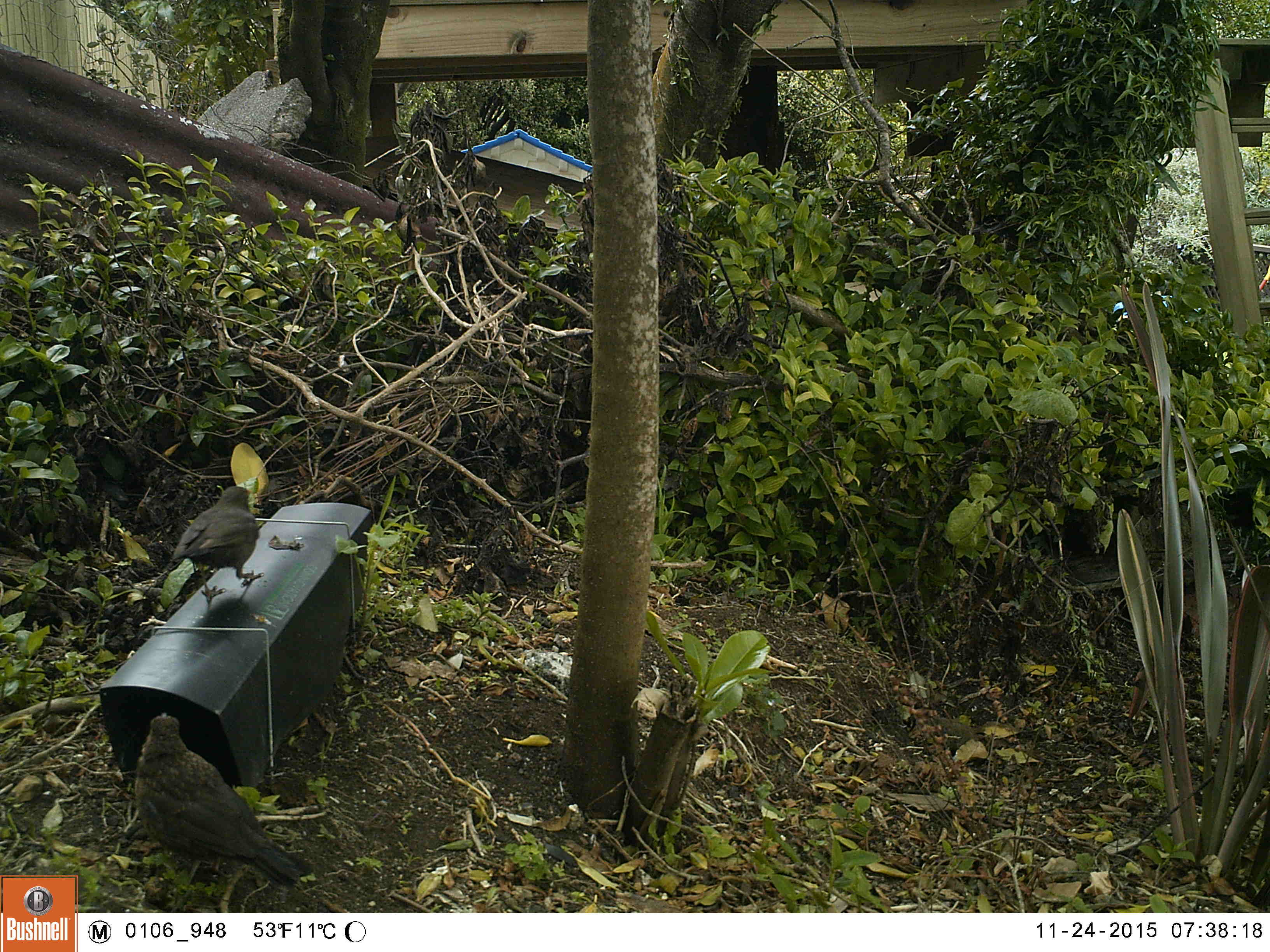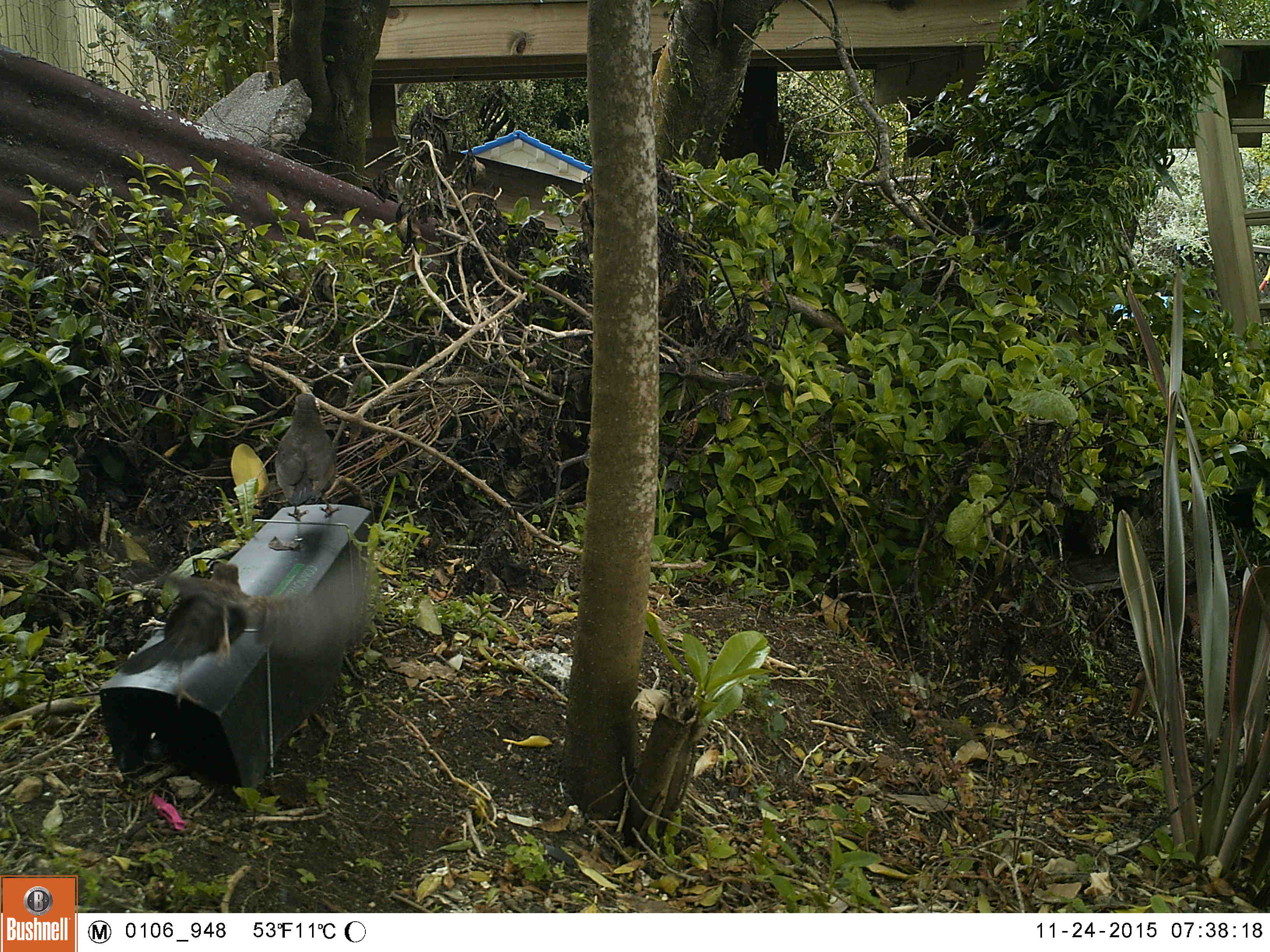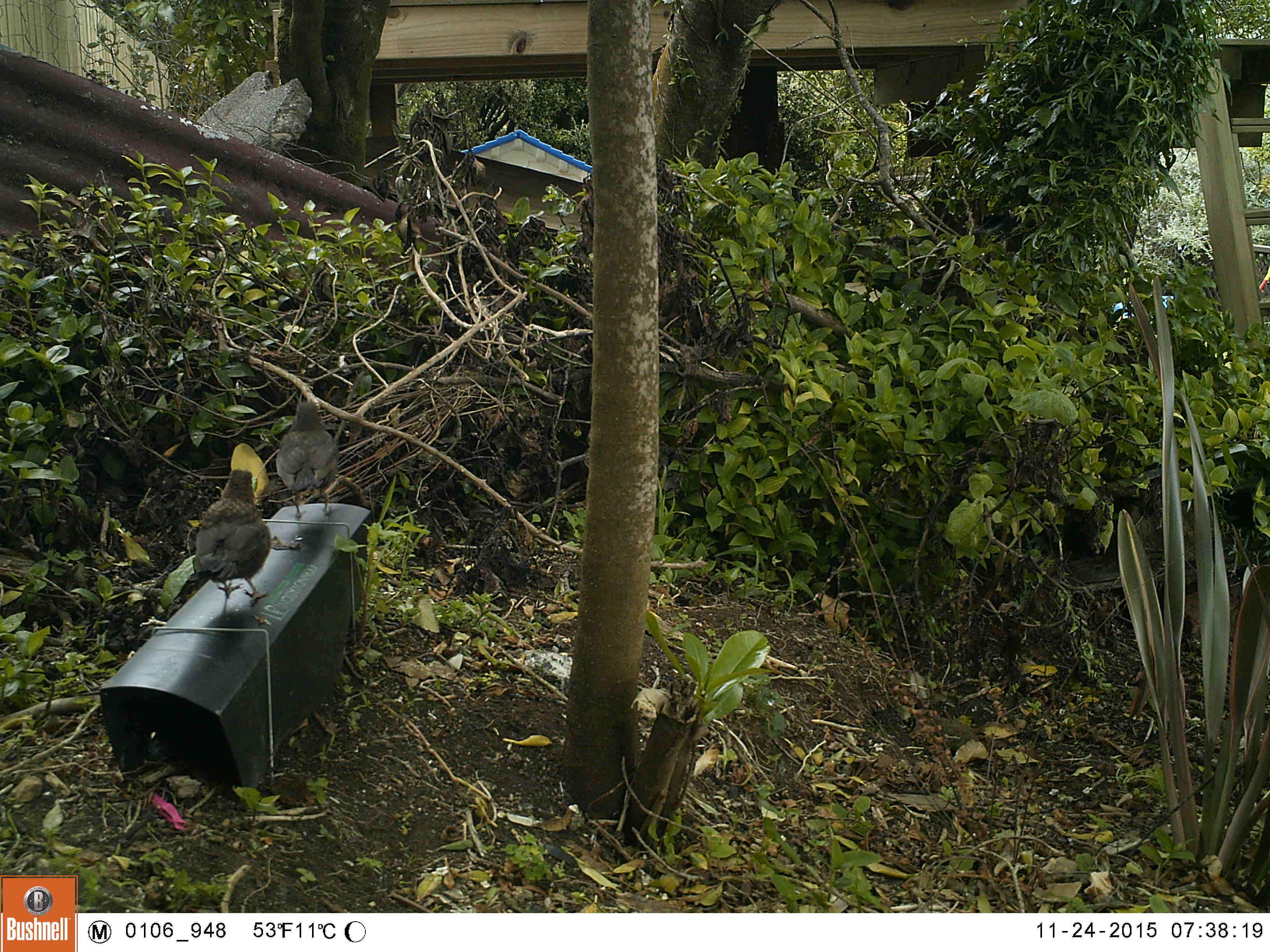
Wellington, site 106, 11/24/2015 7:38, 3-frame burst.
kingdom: Animalia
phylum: Chordata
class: Aves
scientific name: Aves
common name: bird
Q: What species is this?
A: Bird (Aves).